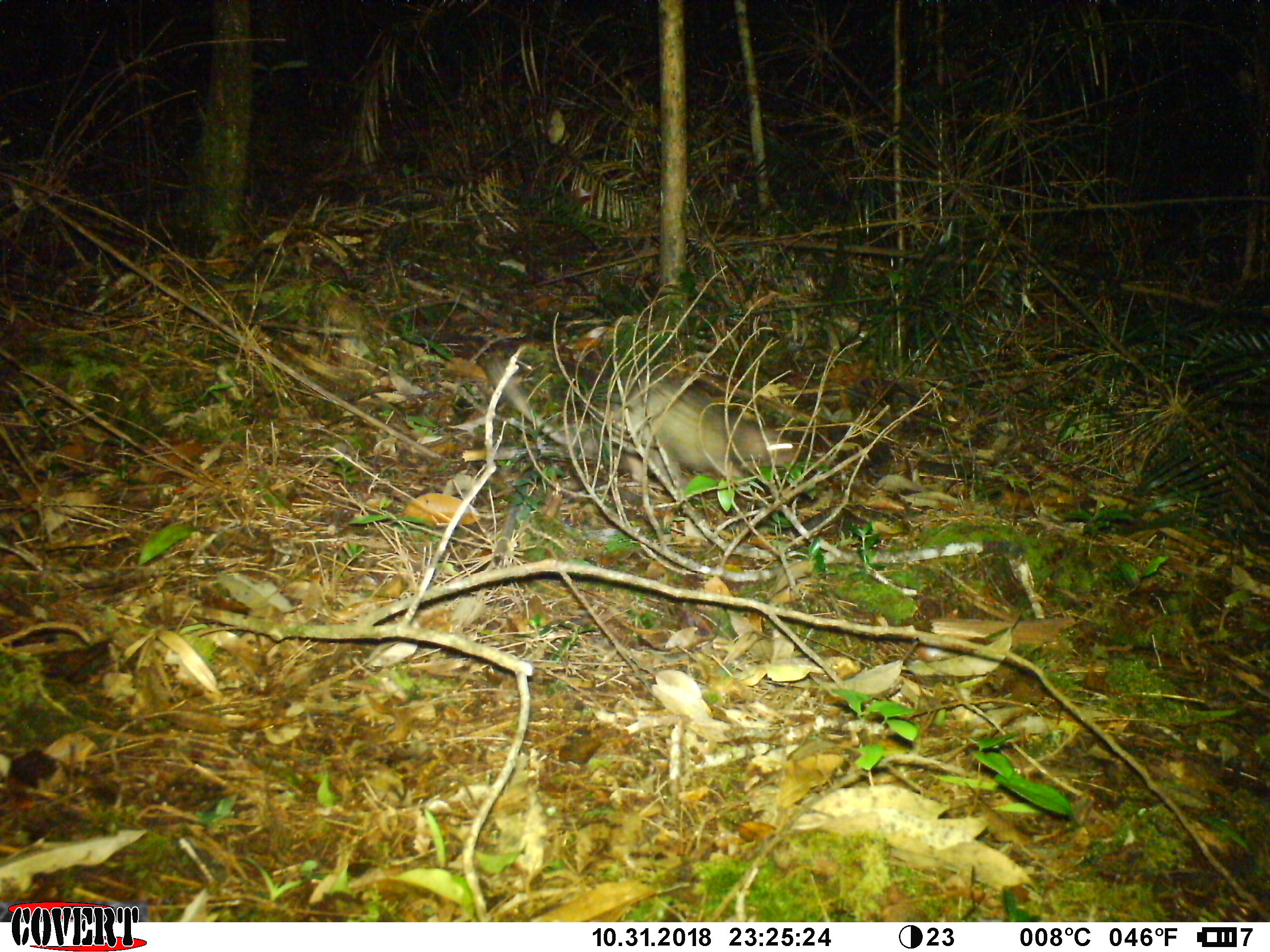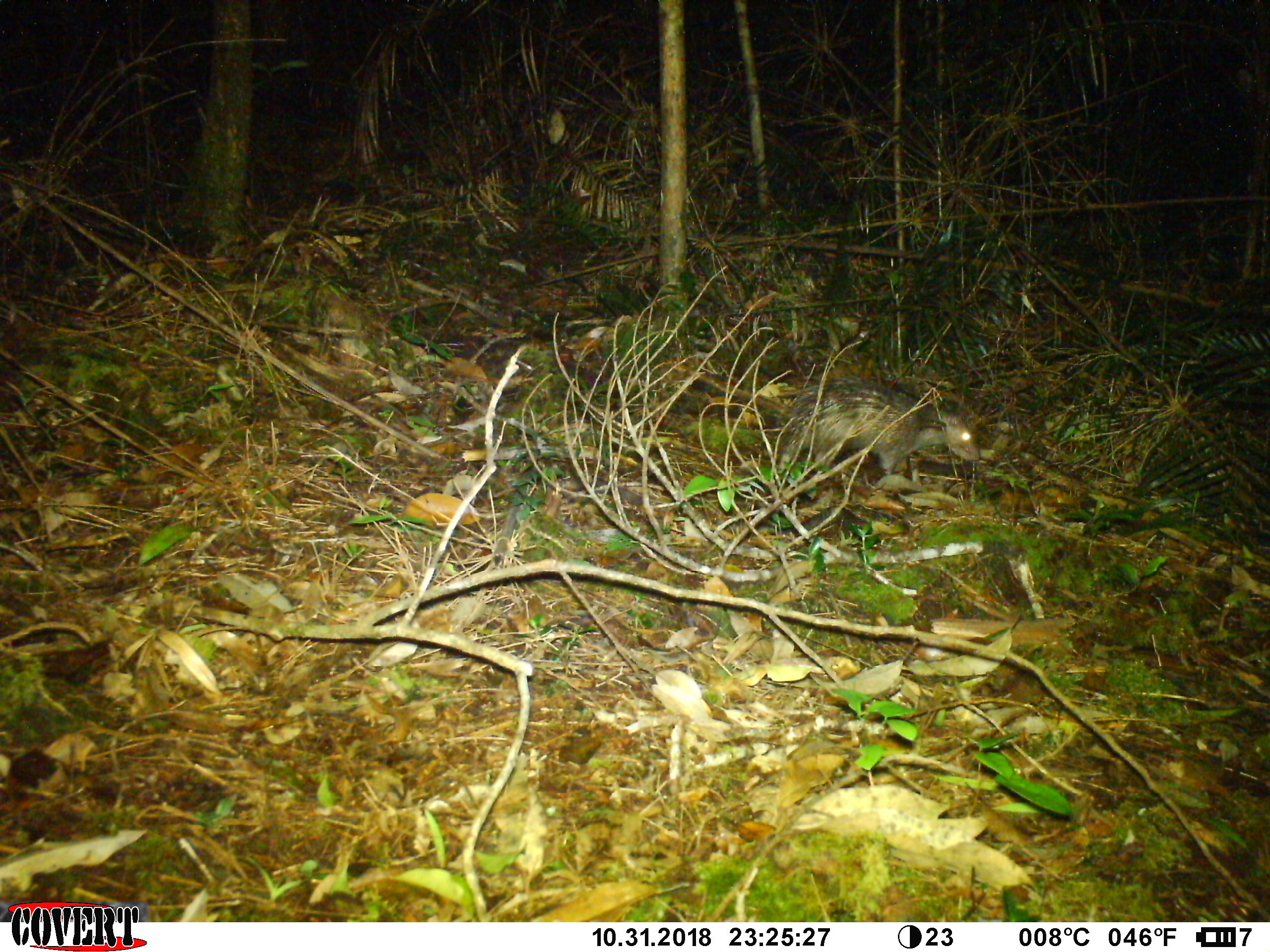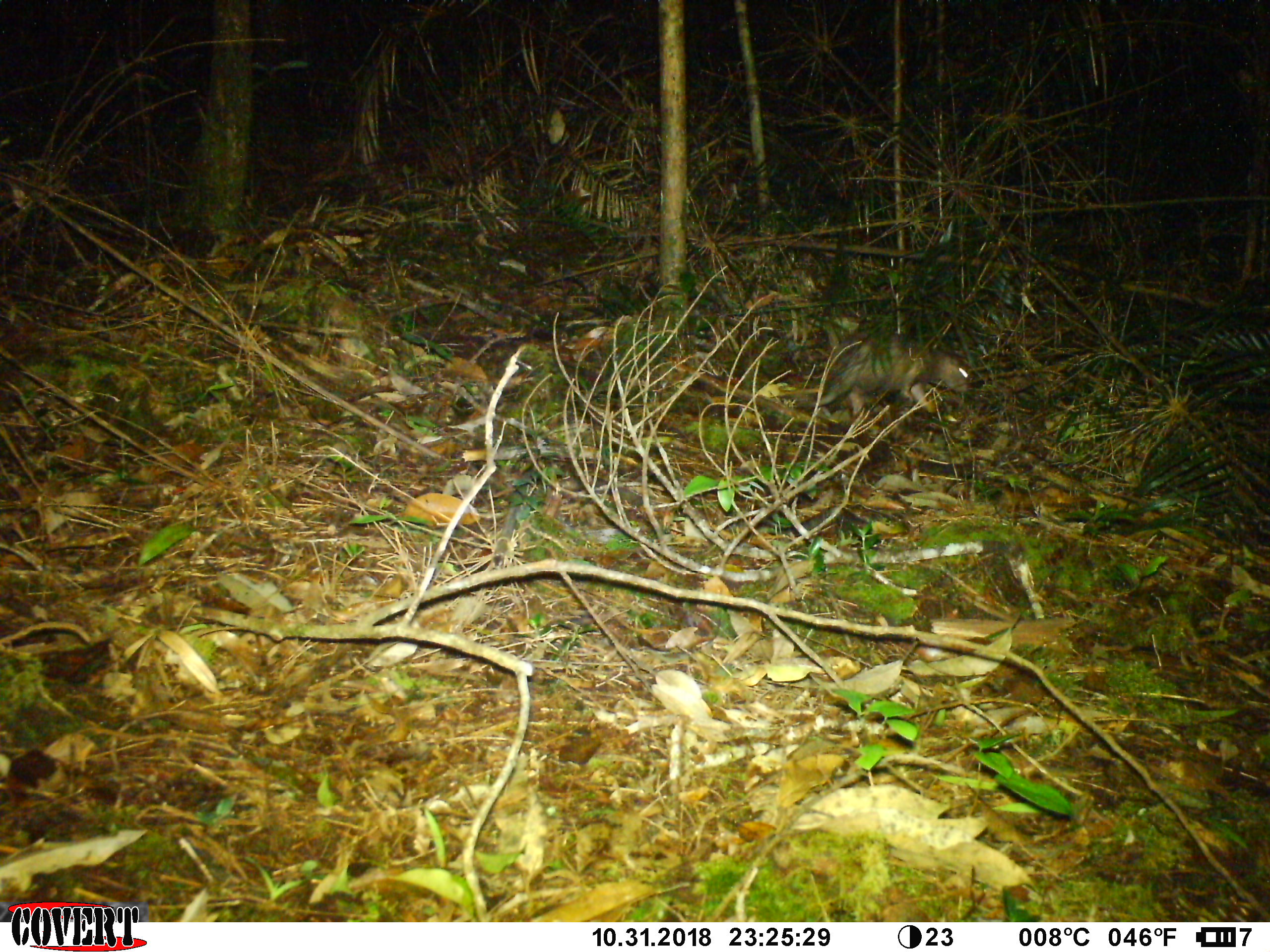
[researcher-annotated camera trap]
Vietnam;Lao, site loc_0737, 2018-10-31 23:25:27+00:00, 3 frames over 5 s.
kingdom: Animalia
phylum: Chordata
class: Mammalia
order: Rodentia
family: Hystricidae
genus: Atherurus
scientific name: Atherurus macrourus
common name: asiatic brush-tailed porcupine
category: asiatic brush tailed porcupine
Asiatic brush tailed porcupine (asiatic brush-tailed porcupine) (Atherurus macrourus). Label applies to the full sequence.